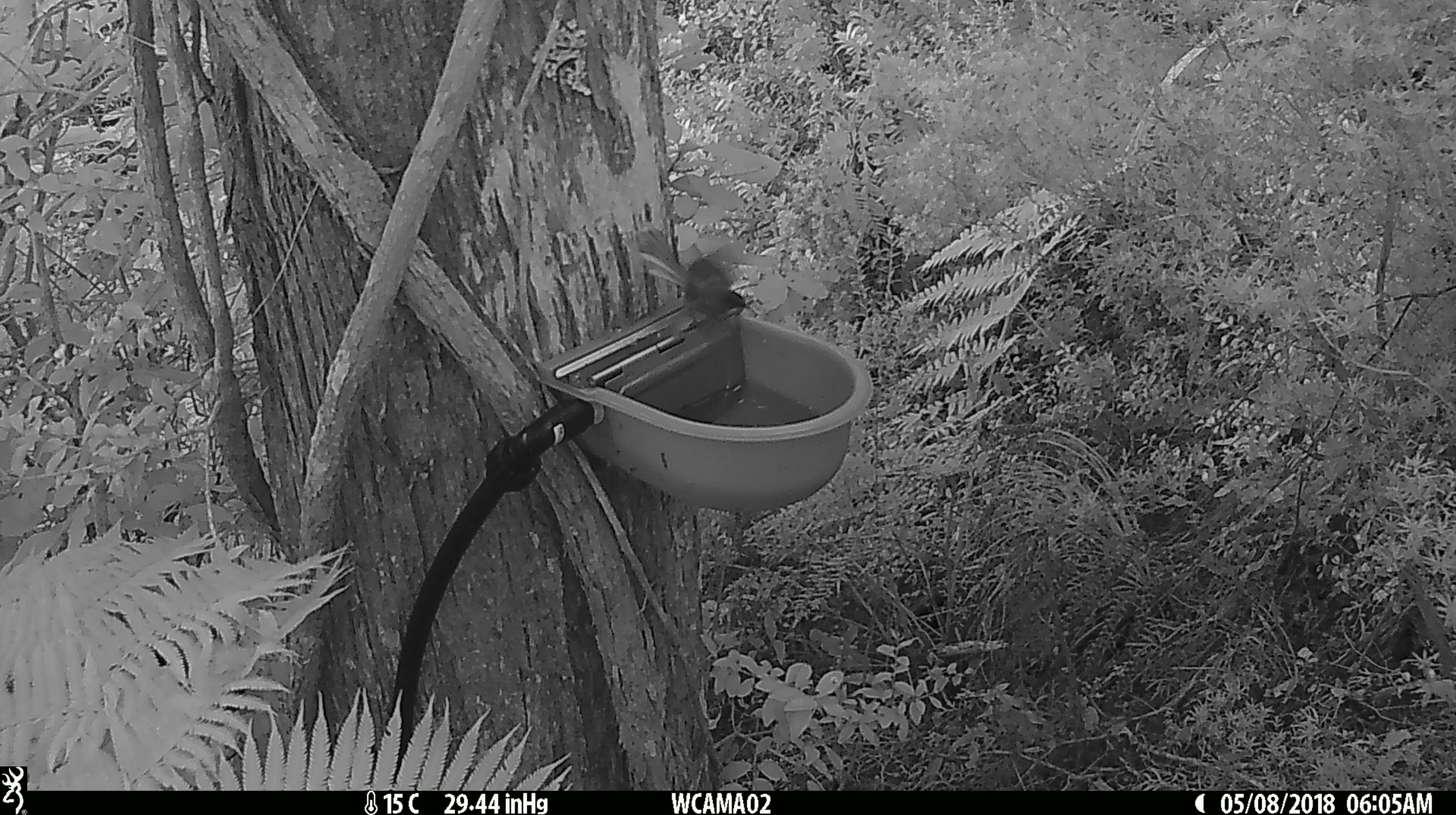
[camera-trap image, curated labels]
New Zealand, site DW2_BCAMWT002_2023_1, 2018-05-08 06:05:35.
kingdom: Animalia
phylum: Chordata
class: Aves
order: Passeriformes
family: Rhipiduridae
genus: Rhipidura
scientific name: Rhipidura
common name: fantails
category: fantail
Fantail (fantails) (Rhipidura).